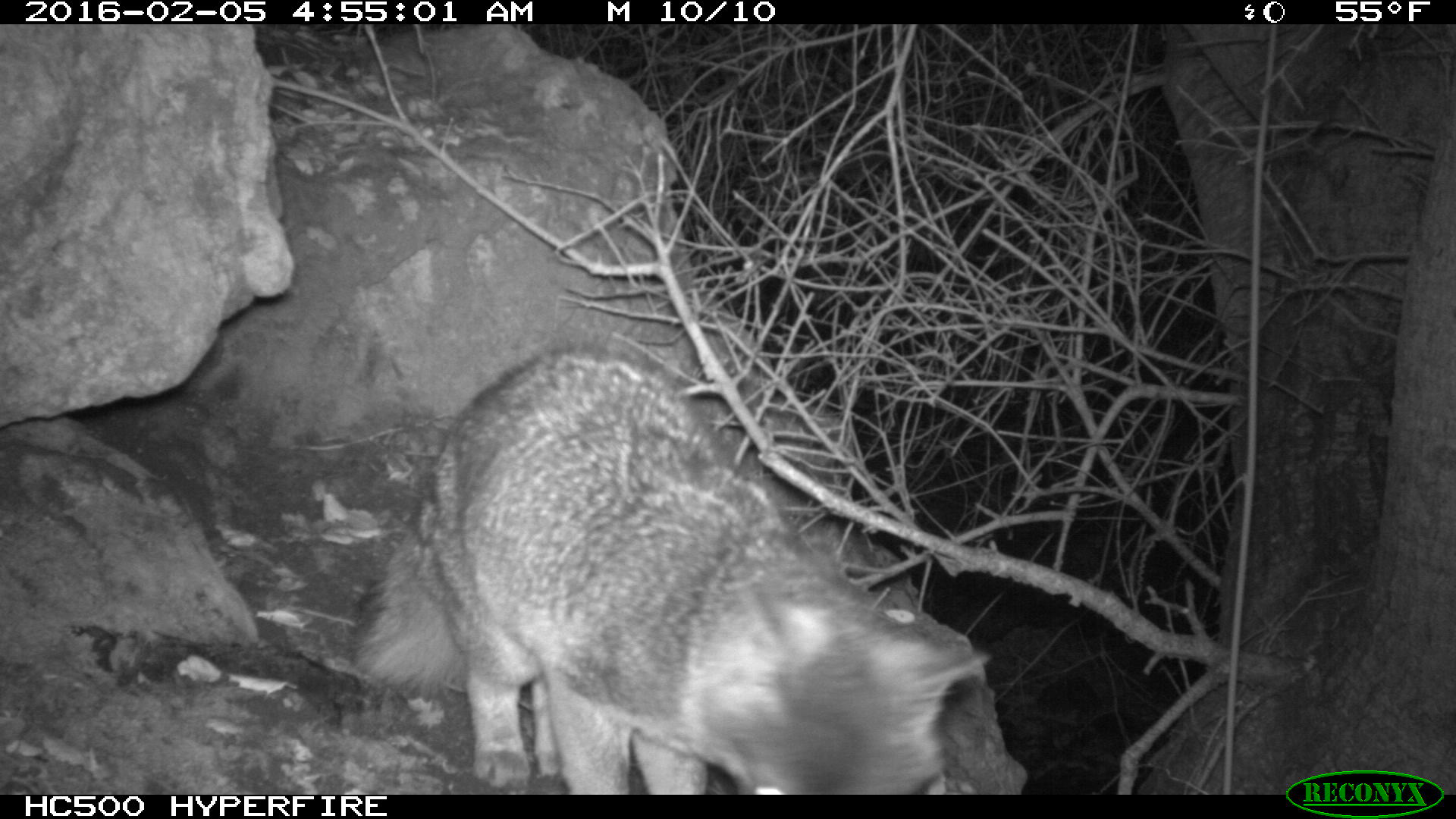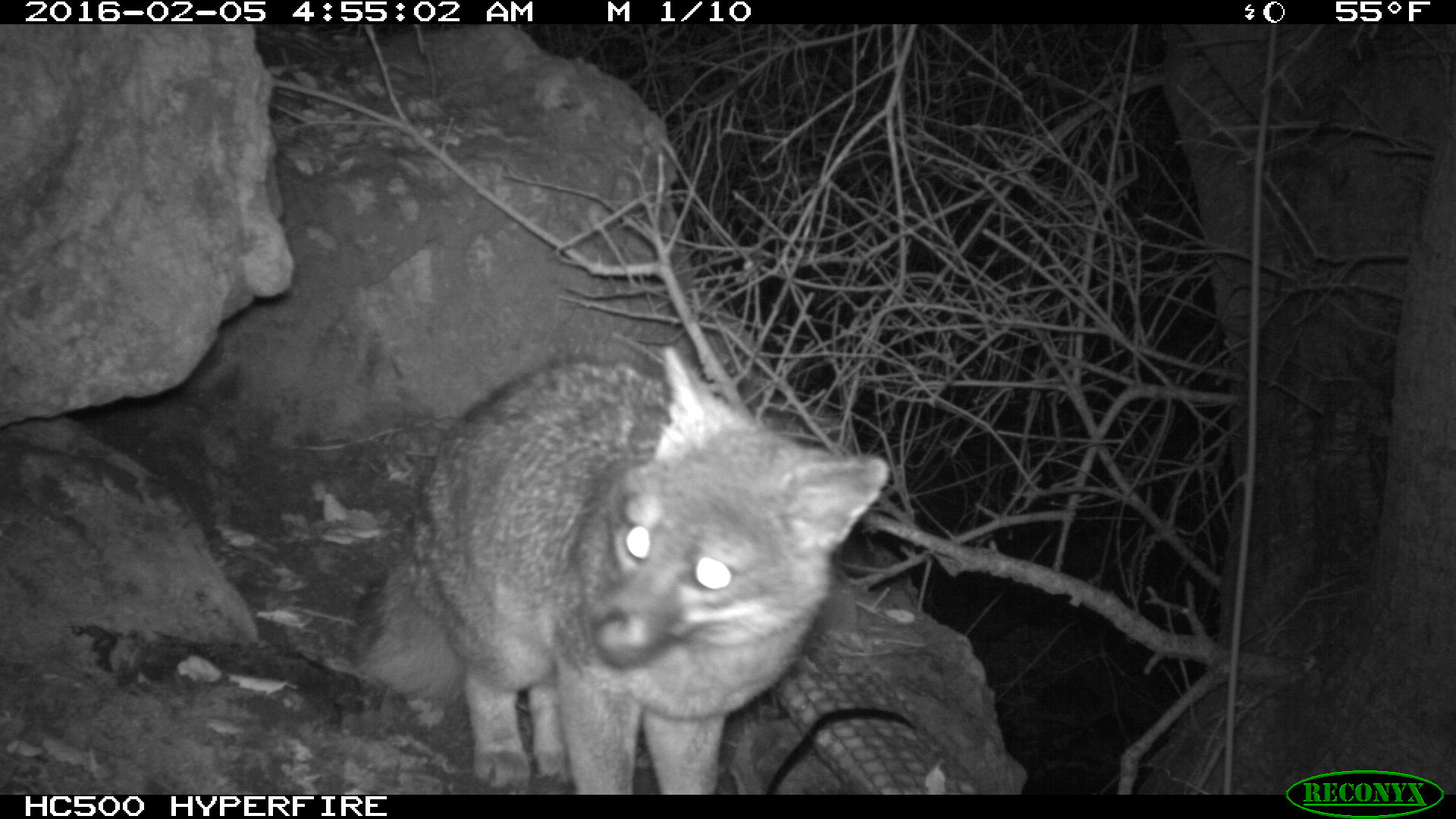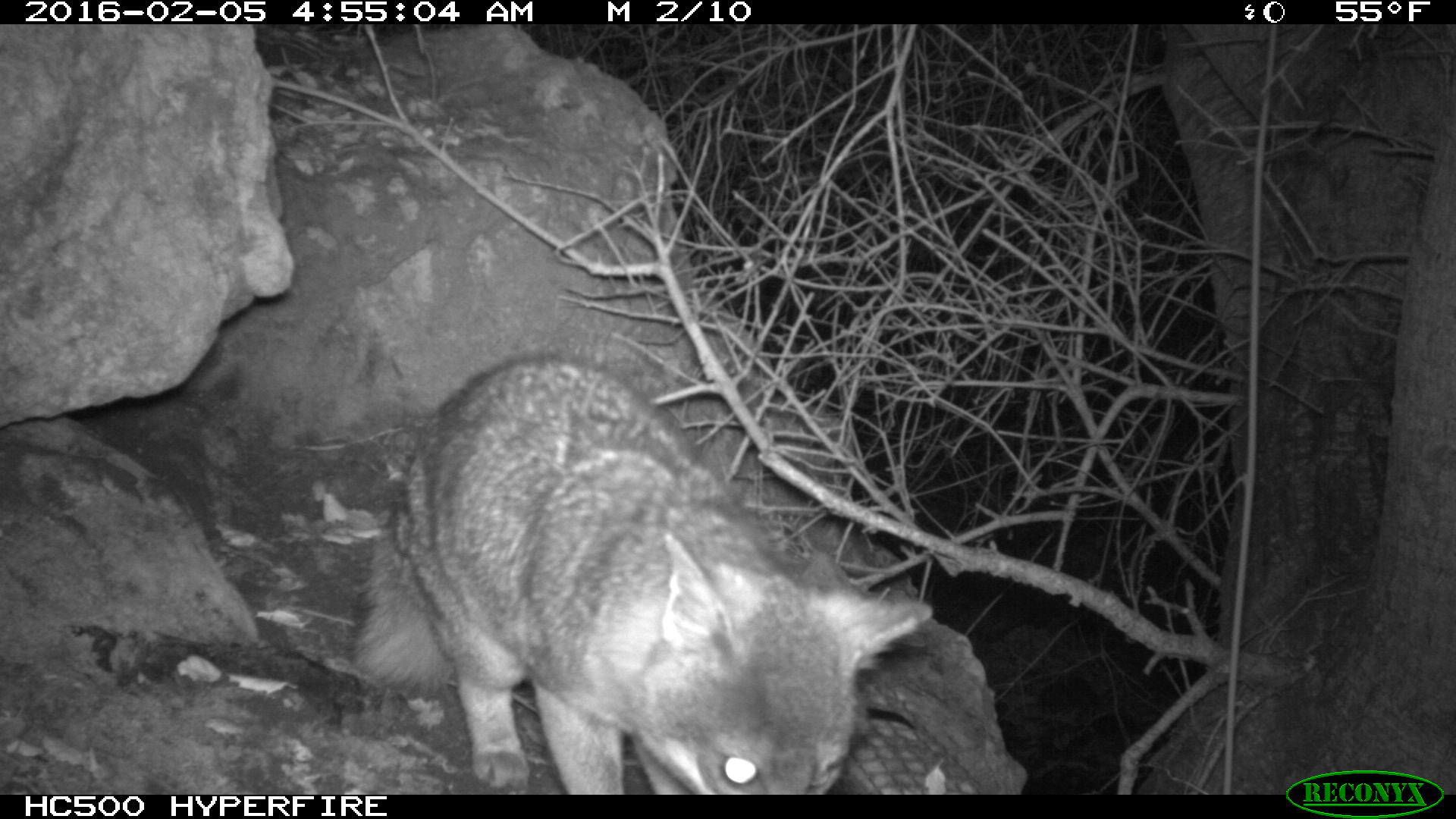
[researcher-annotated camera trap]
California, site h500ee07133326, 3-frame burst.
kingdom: Animalia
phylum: Chordata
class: Mammalia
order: Carnivora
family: Canidae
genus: Urocyon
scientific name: Urocyon littoralis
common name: island fox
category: fox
Fox (island fox) (Urocyon littoralis).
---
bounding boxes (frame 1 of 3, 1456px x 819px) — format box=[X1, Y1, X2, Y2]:
fox: box=[348, 344, 990, 794]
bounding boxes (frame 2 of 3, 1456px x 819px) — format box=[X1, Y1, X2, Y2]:
fox: box=[369, 347, 890, 794]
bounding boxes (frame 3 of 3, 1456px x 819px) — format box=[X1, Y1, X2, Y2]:
fox: box=[351, 354, 934, 794]